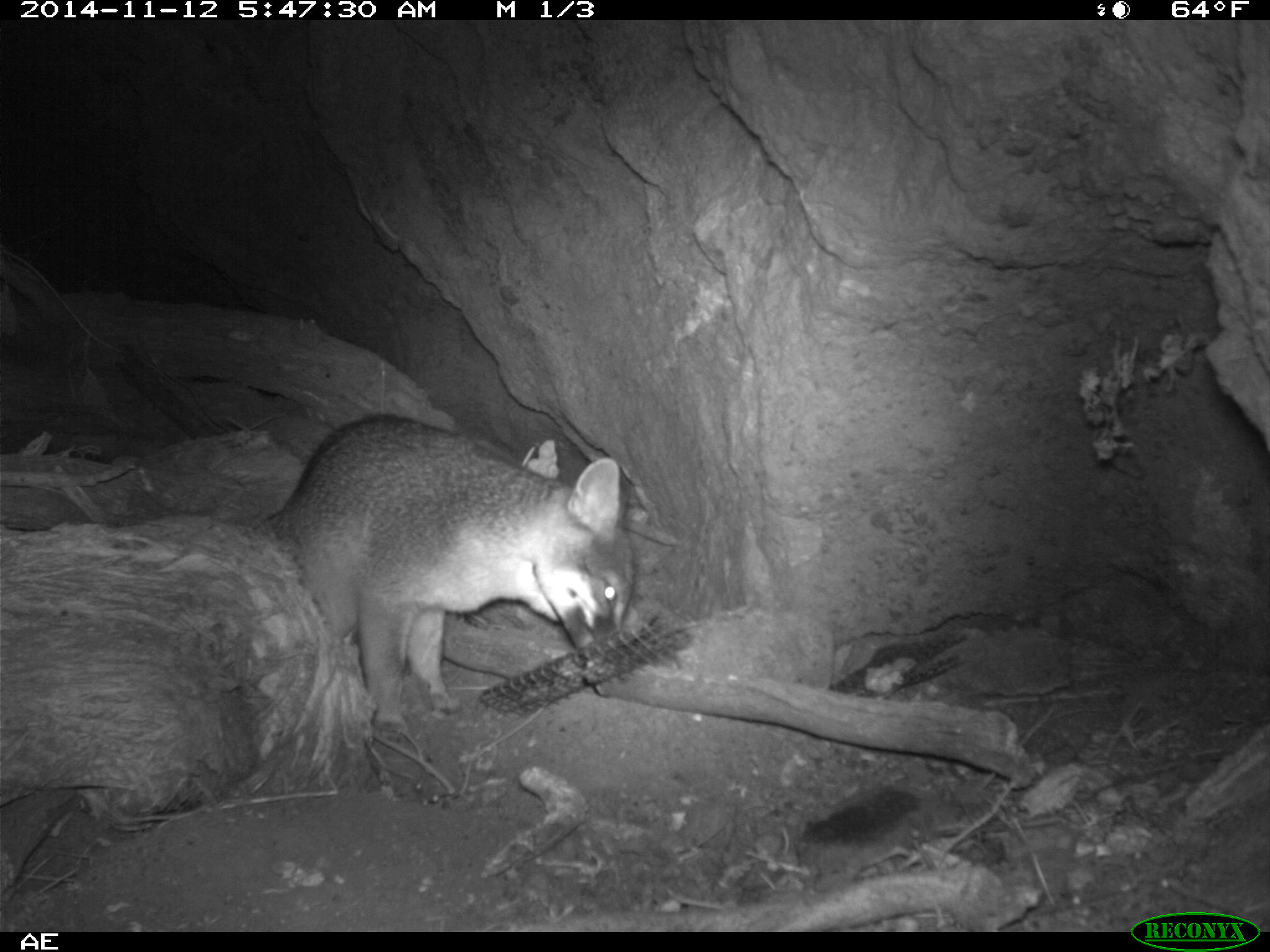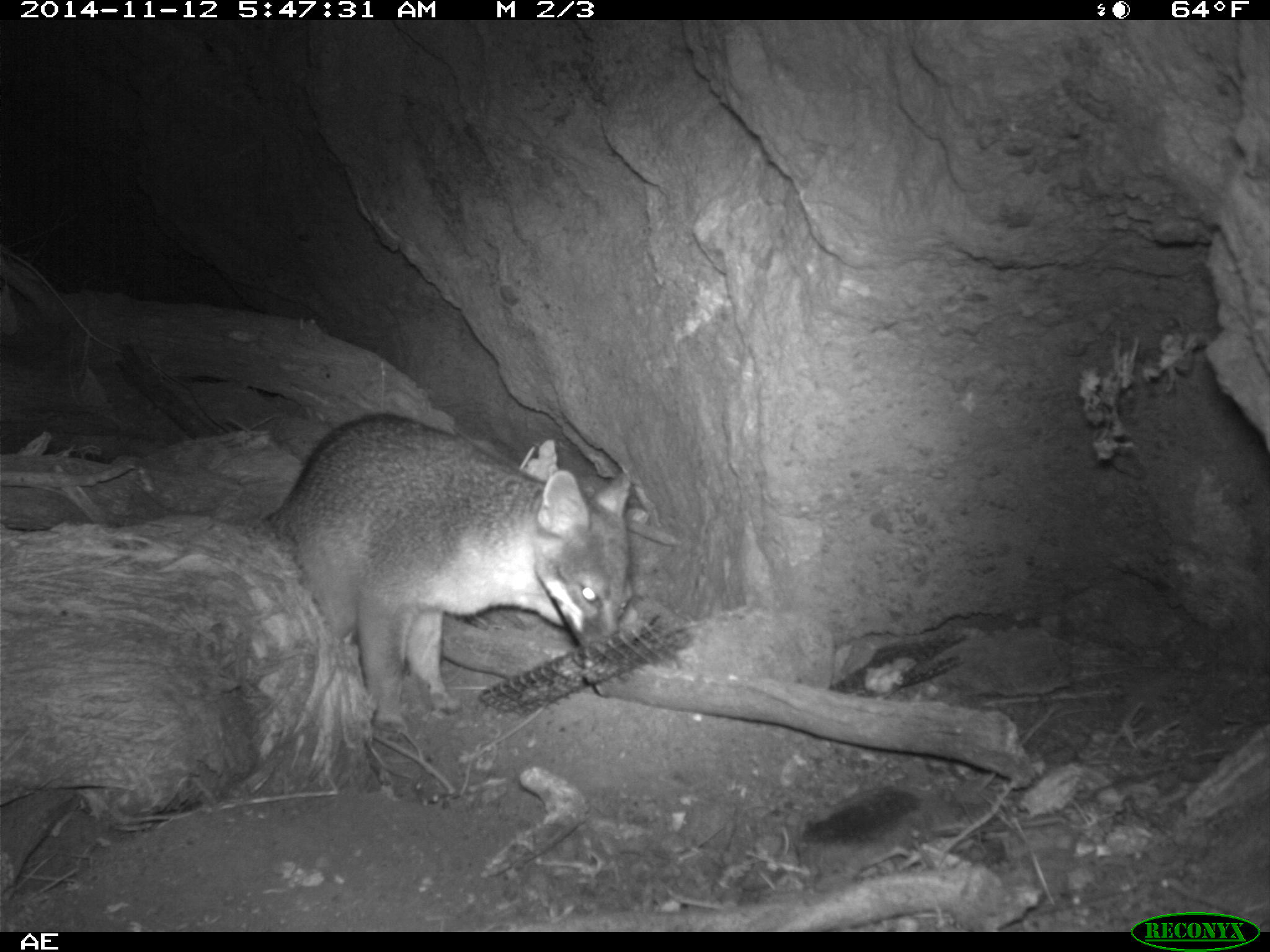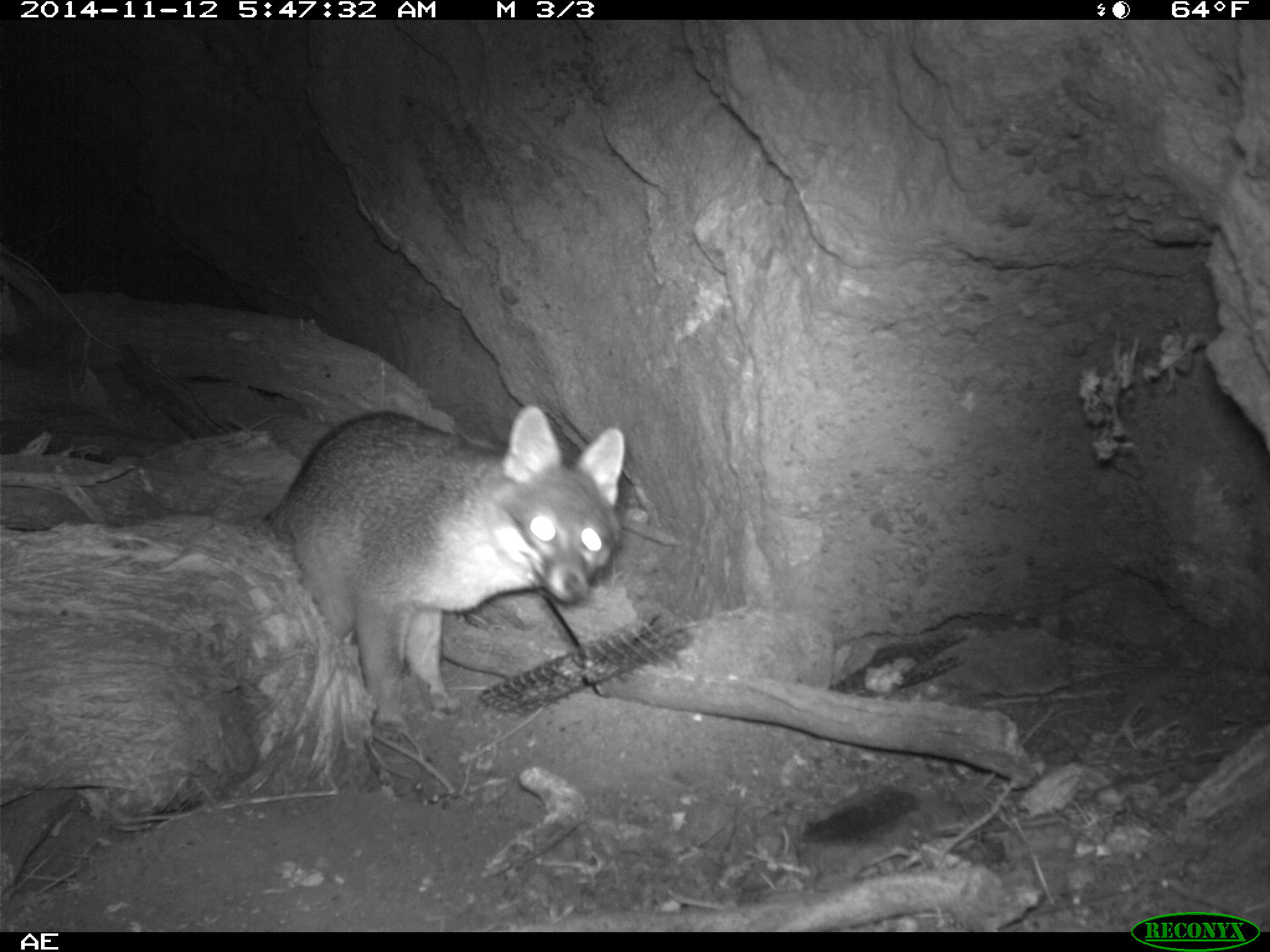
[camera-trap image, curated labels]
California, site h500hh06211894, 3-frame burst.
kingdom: Animalia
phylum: Chordata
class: Mammalia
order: Carnivora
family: Canidae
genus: Urocyon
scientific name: Urocyon littoralis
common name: island fox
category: fox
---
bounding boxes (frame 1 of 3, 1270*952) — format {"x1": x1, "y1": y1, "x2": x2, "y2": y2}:
fox: {"x1": 265, "y1": 410, "x2": 638, "y2": 738}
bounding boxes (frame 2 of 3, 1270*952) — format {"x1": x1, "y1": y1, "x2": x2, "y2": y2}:
fox: {"x1": 262, "y1": 409, "x2": 633, "y2": 728}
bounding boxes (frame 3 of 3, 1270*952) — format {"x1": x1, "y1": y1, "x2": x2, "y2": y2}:
fox: {"x1": 261, "y1": 404, "x2": 624, "y2": 743}